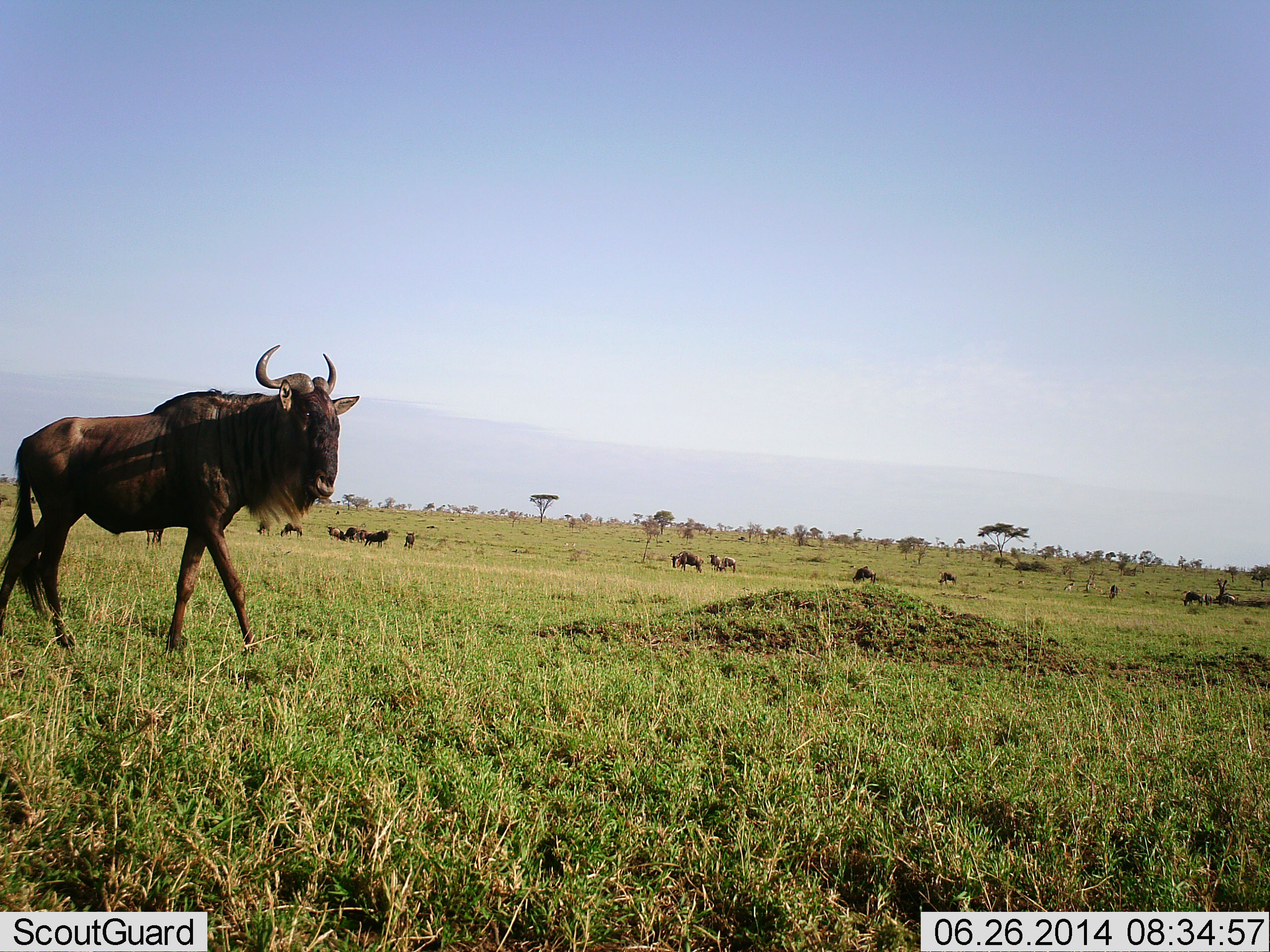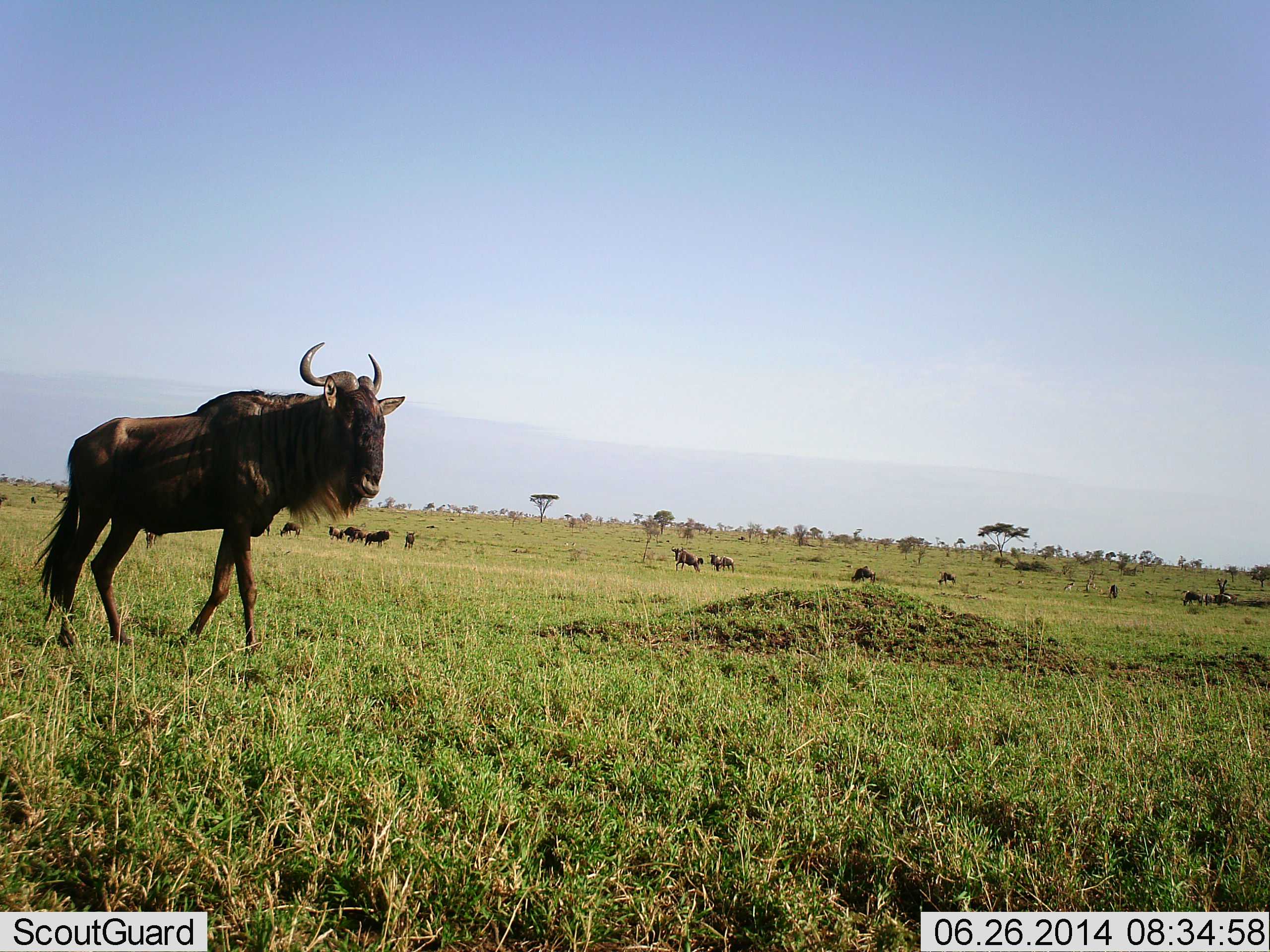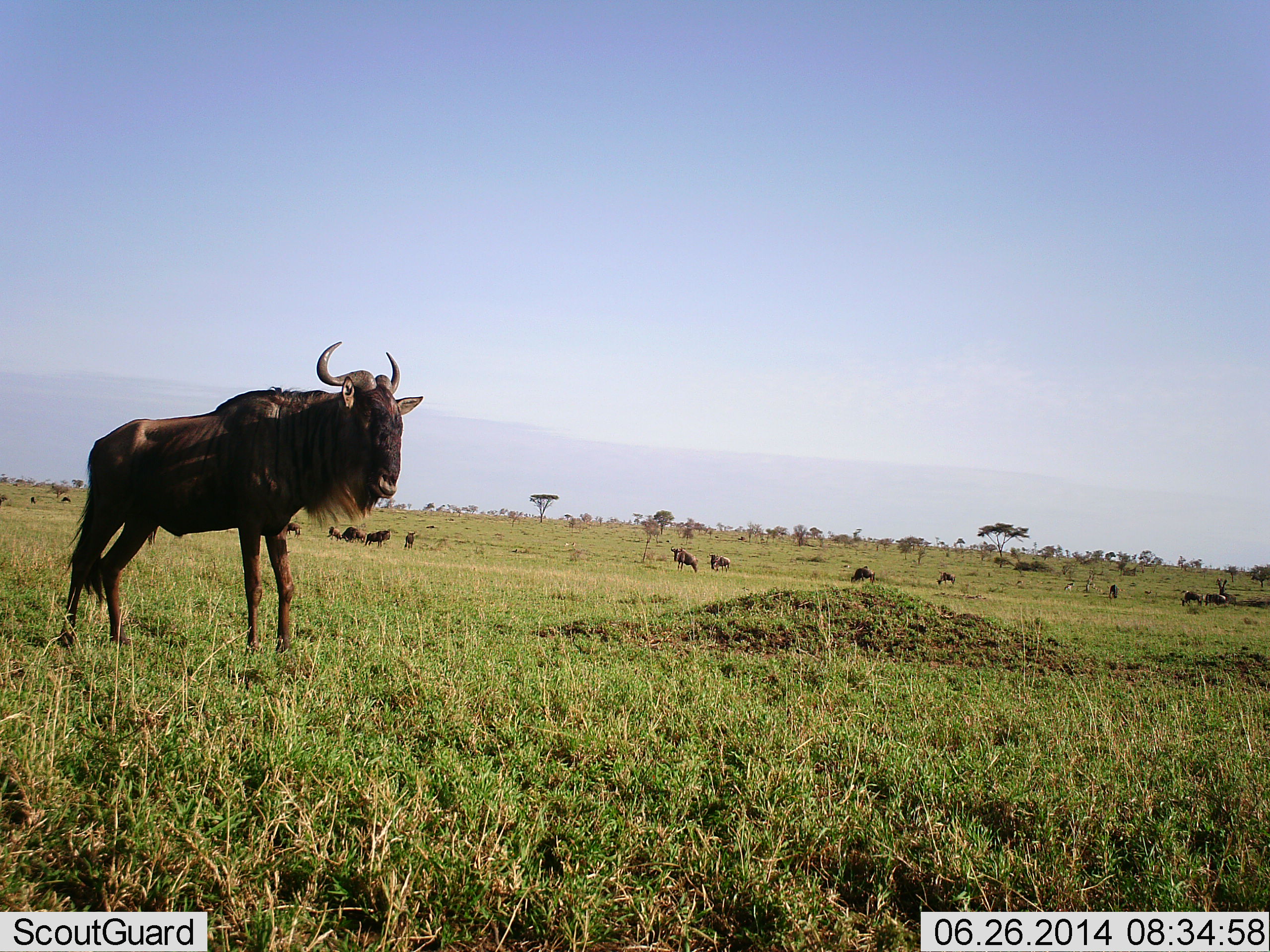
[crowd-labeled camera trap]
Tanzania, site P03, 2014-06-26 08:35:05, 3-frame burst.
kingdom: Animalia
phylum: Chordata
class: Mammalia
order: Artiodactyla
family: Bovidae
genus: Connochaetes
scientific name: Connochaetes taurinus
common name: blue wildebeest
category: wildebeest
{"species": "wildebeest (blue wildebeest) (Connochaetes taurinus)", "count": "11-50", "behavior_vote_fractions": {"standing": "47%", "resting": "5%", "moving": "89%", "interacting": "5%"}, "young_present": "1%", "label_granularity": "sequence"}